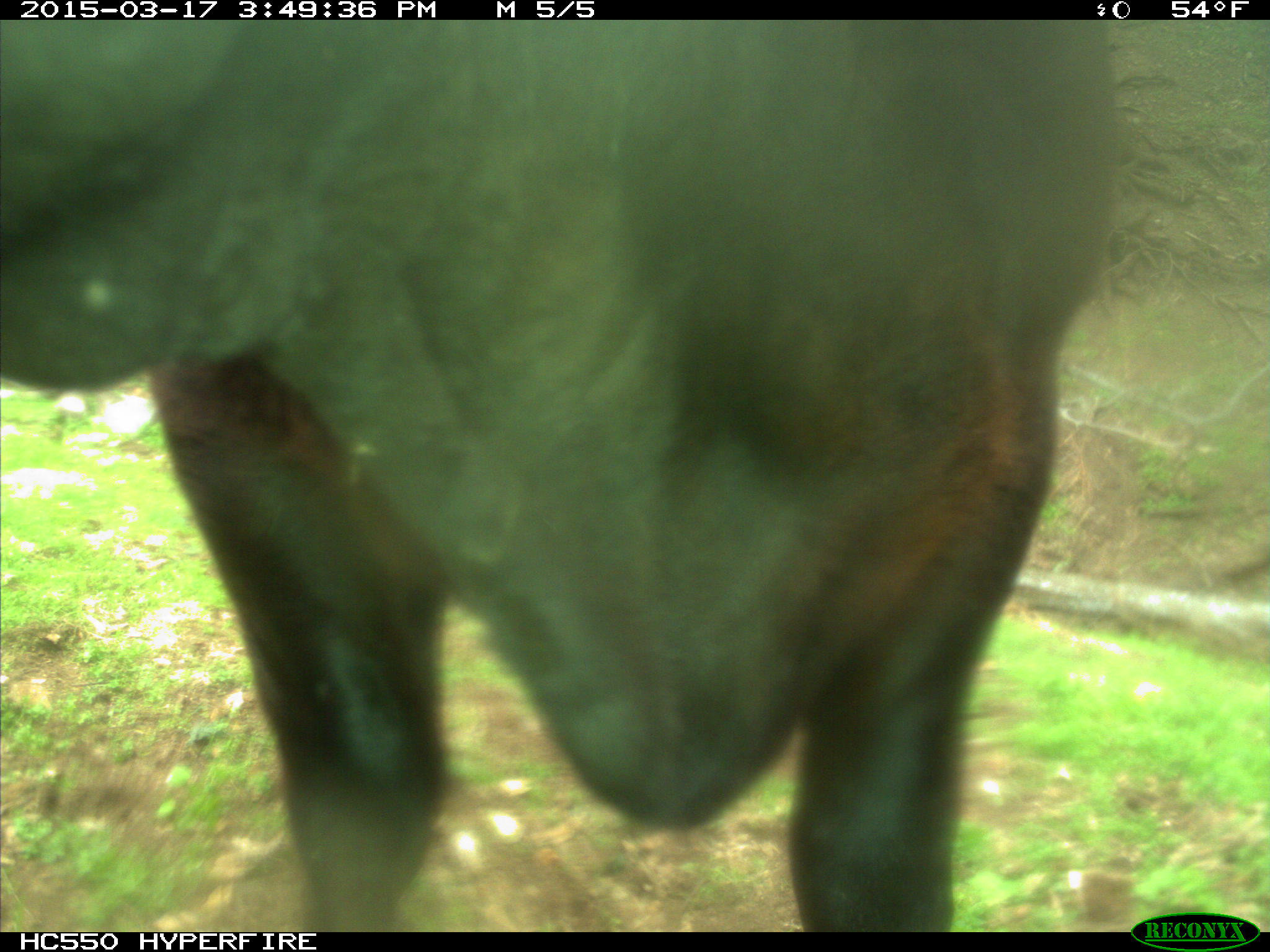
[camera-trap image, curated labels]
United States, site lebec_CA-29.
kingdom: Animalia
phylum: Chordata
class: Mammalia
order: Artiodactyla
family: Bovidae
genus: Bos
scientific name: Bos taurus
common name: domestic cow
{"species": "Bos taurus (domestic cow)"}